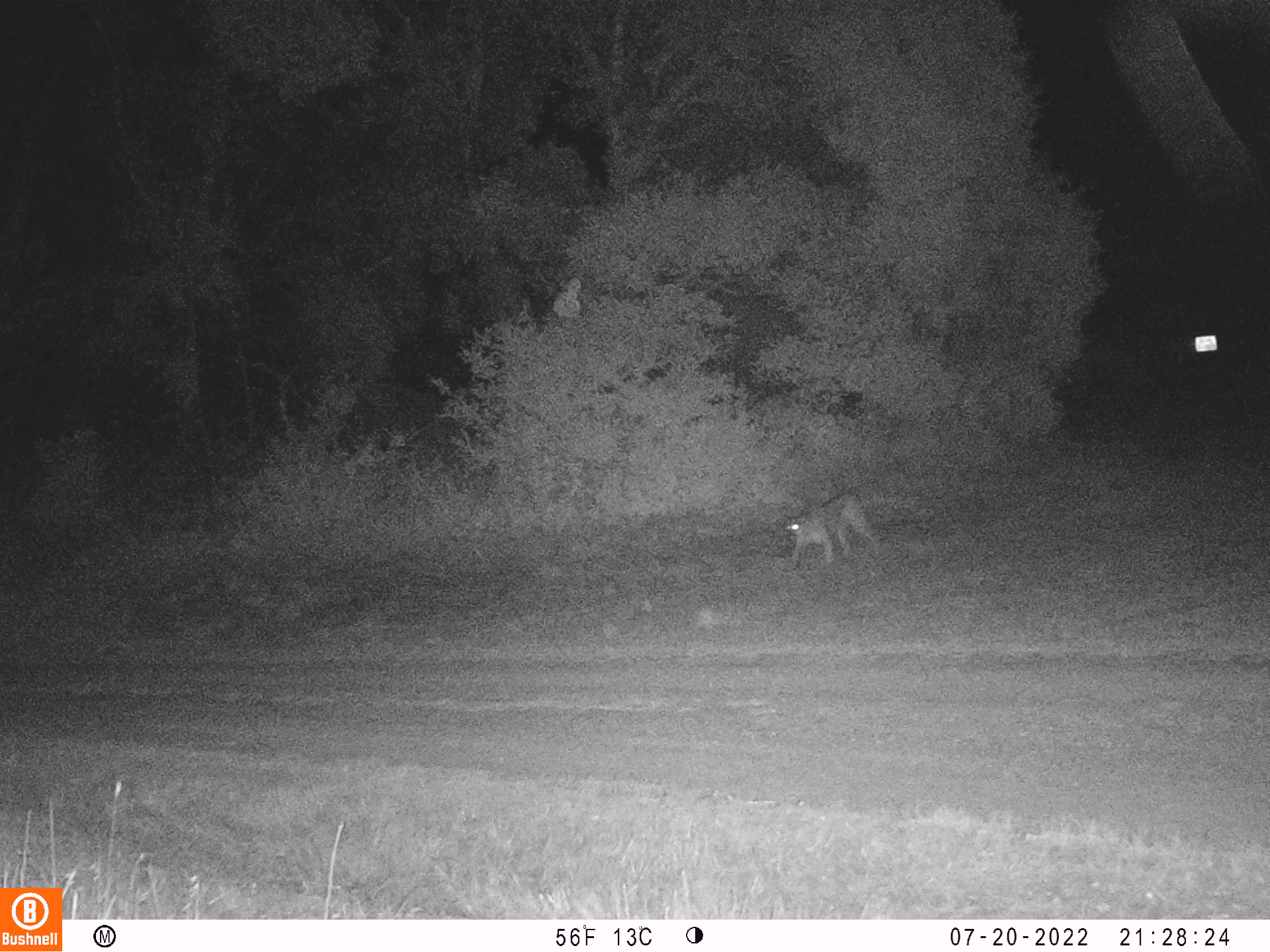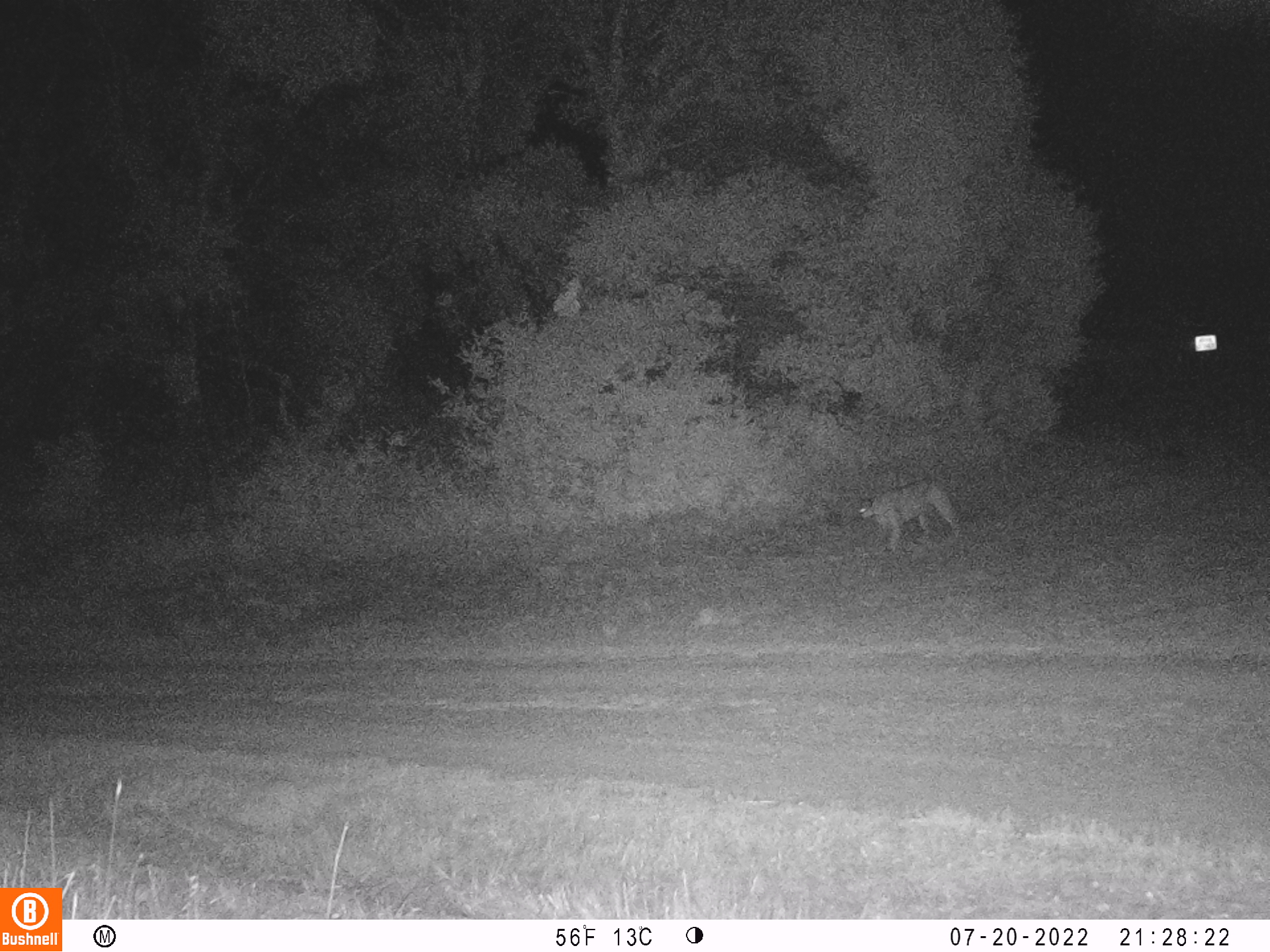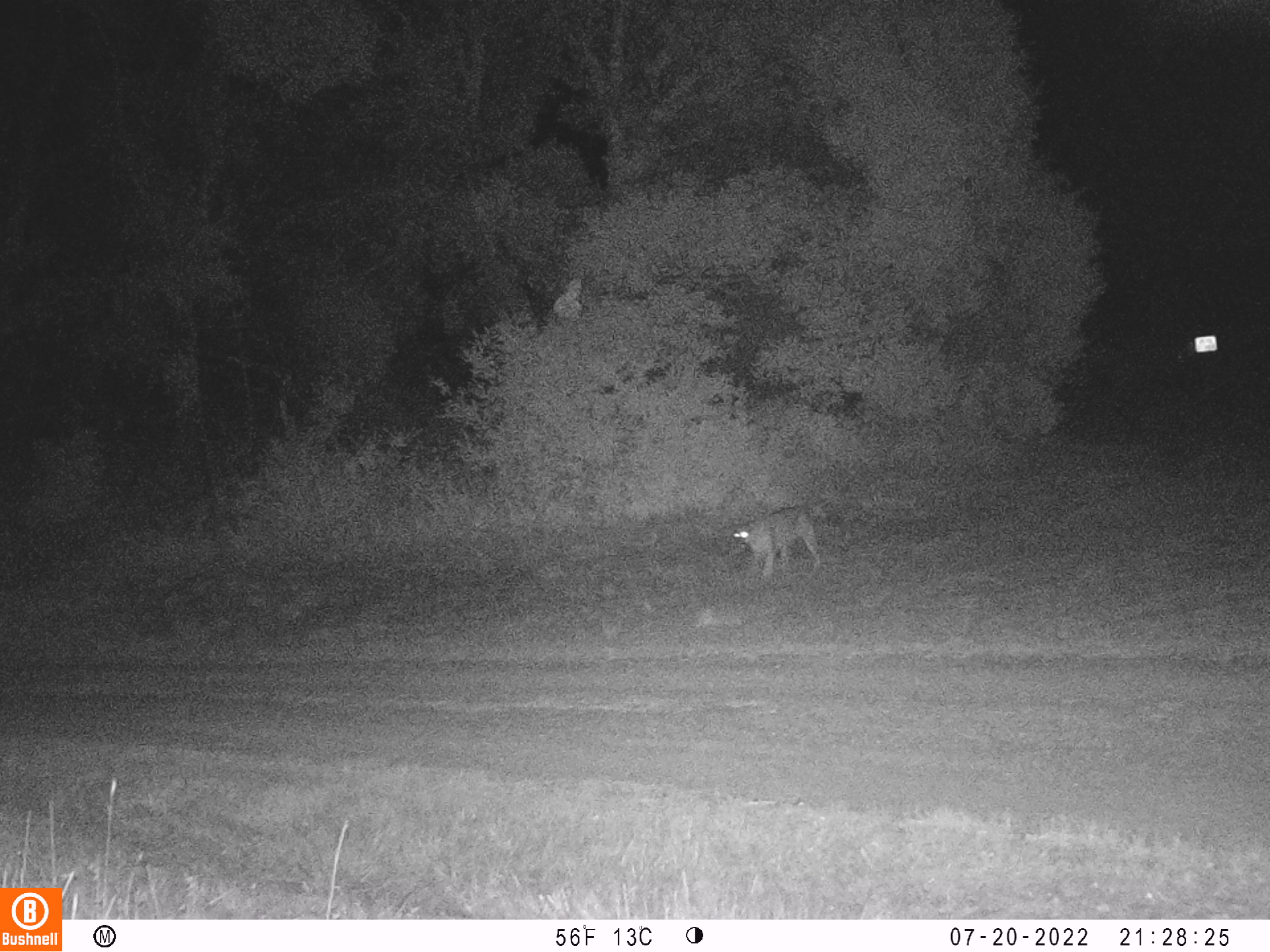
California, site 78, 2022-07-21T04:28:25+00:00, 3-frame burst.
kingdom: Animalia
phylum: Chordata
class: Mammalia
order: Carnivora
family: Felidae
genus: Puma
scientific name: Puma concolor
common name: puma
Puma (Puma concolor).